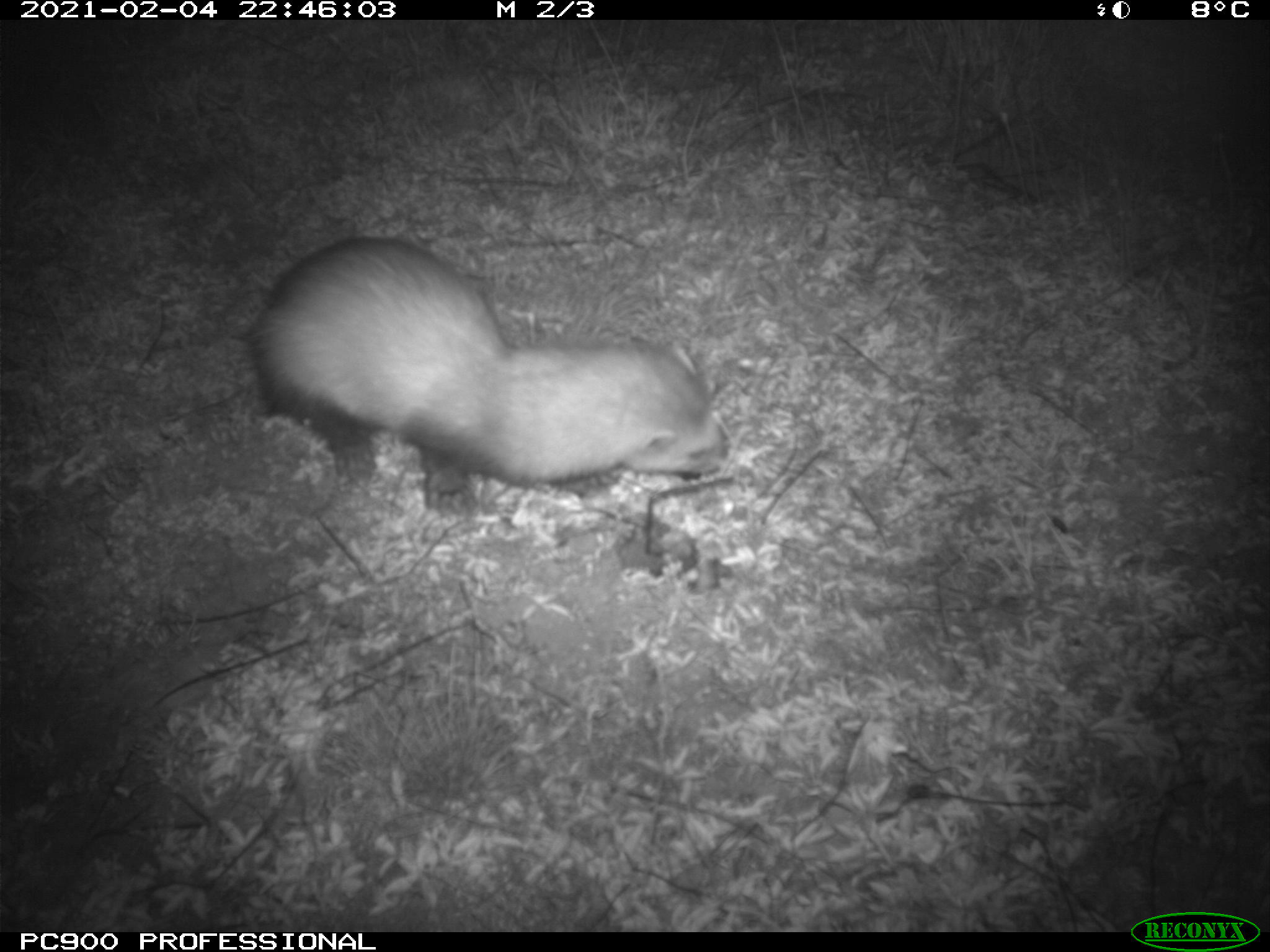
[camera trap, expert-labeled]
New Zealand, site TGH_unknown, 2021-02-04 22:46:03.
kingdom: Animalia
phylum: Chordata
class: Mammalia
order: Carnivora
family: Mustelidae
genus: Mustela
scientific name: Mustela furo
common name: ferret